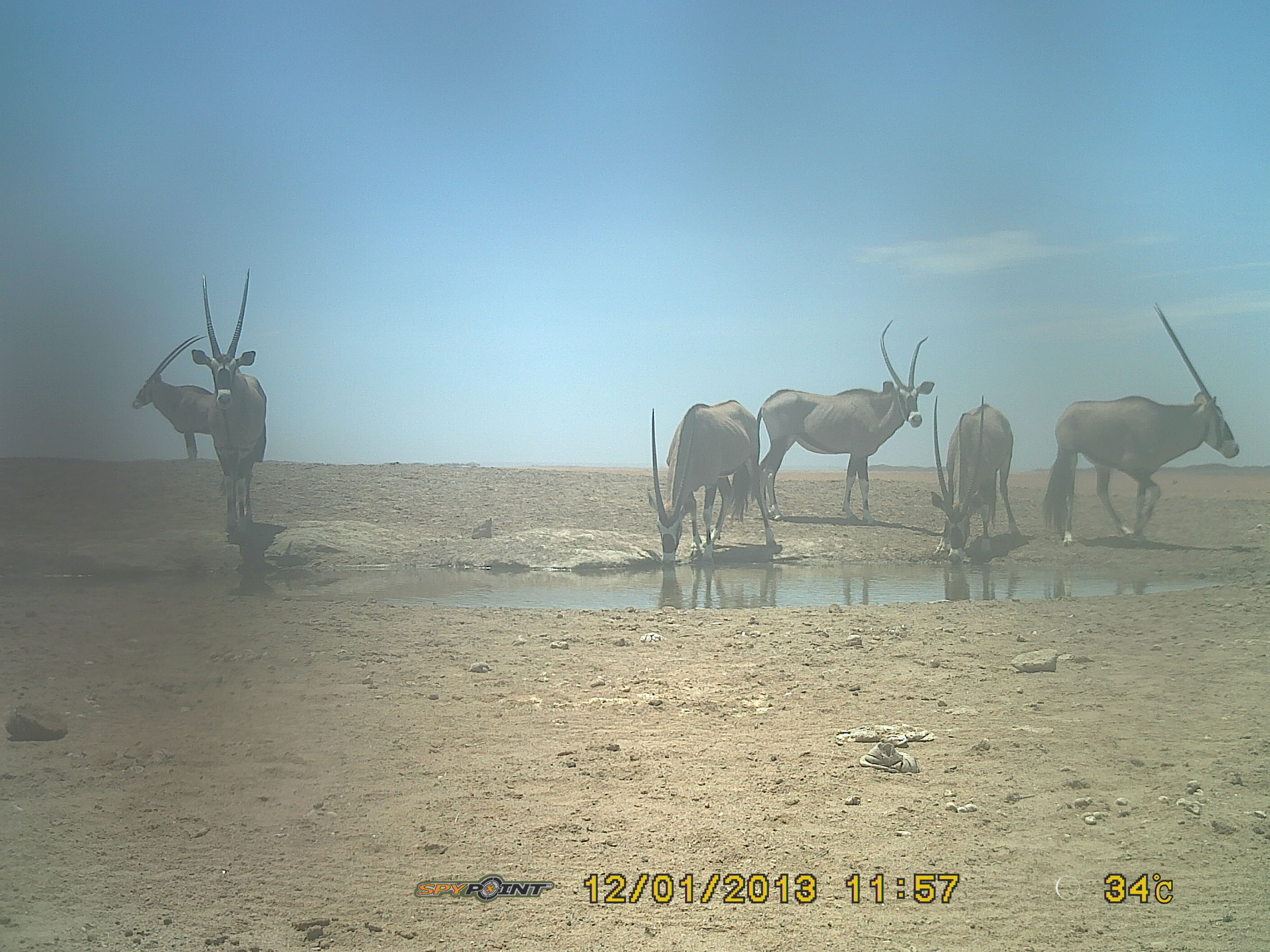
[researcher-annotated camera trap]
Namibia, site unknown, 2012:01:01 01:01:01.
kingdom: Animalia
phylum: Chordata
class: Mammalia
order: Artiodactyla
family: Bovidae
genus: Oryx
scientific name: Oryx gazella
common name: gemsbok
Oryx gazella (gemsbok).